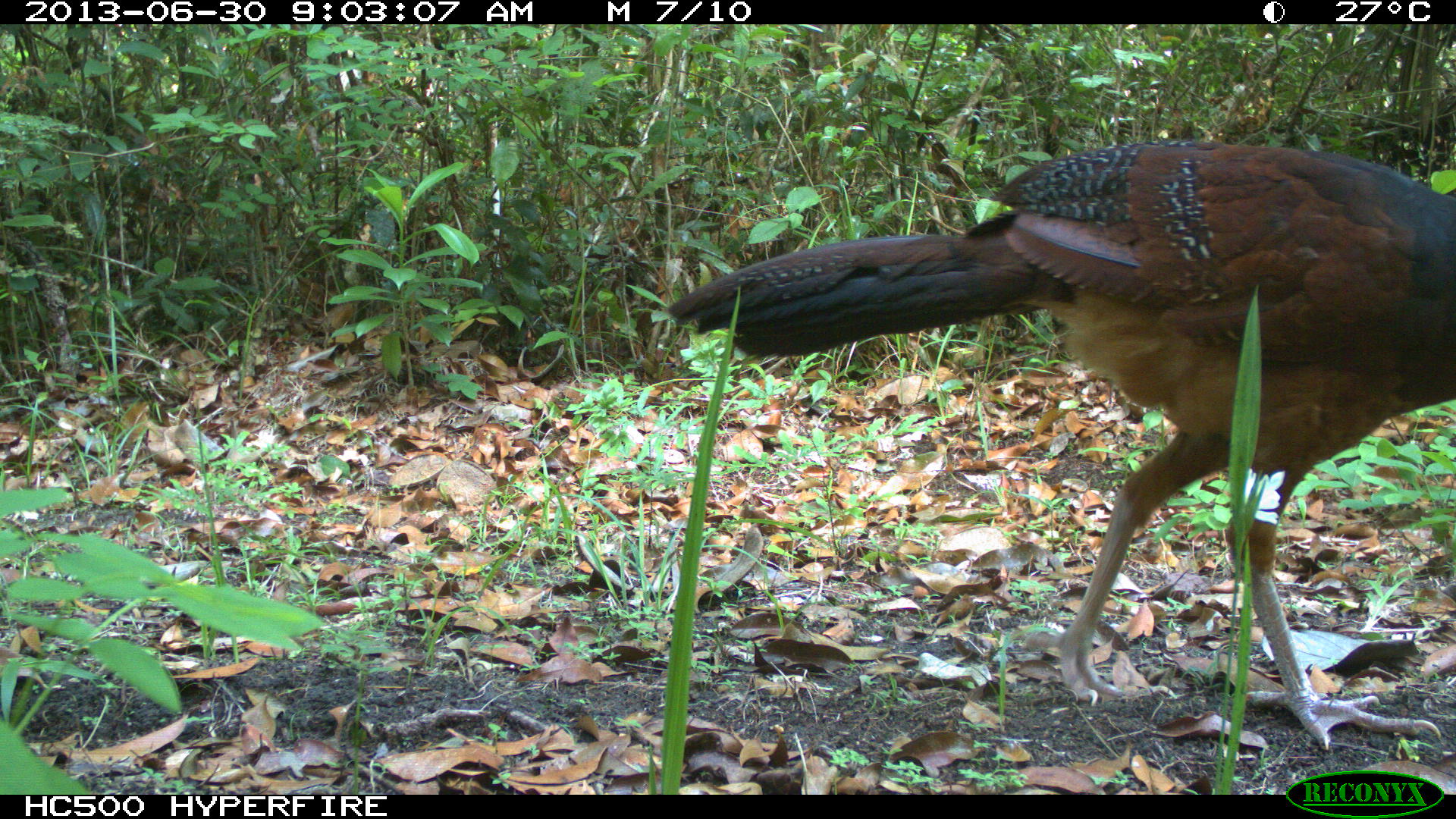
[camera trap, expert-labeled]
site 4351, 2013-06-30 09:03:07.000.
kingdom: Animalia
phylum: Chordata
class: Aves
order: Galliformes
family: Cracidae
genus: Crax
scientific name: Crax rubra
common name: great curassow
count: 1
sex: female